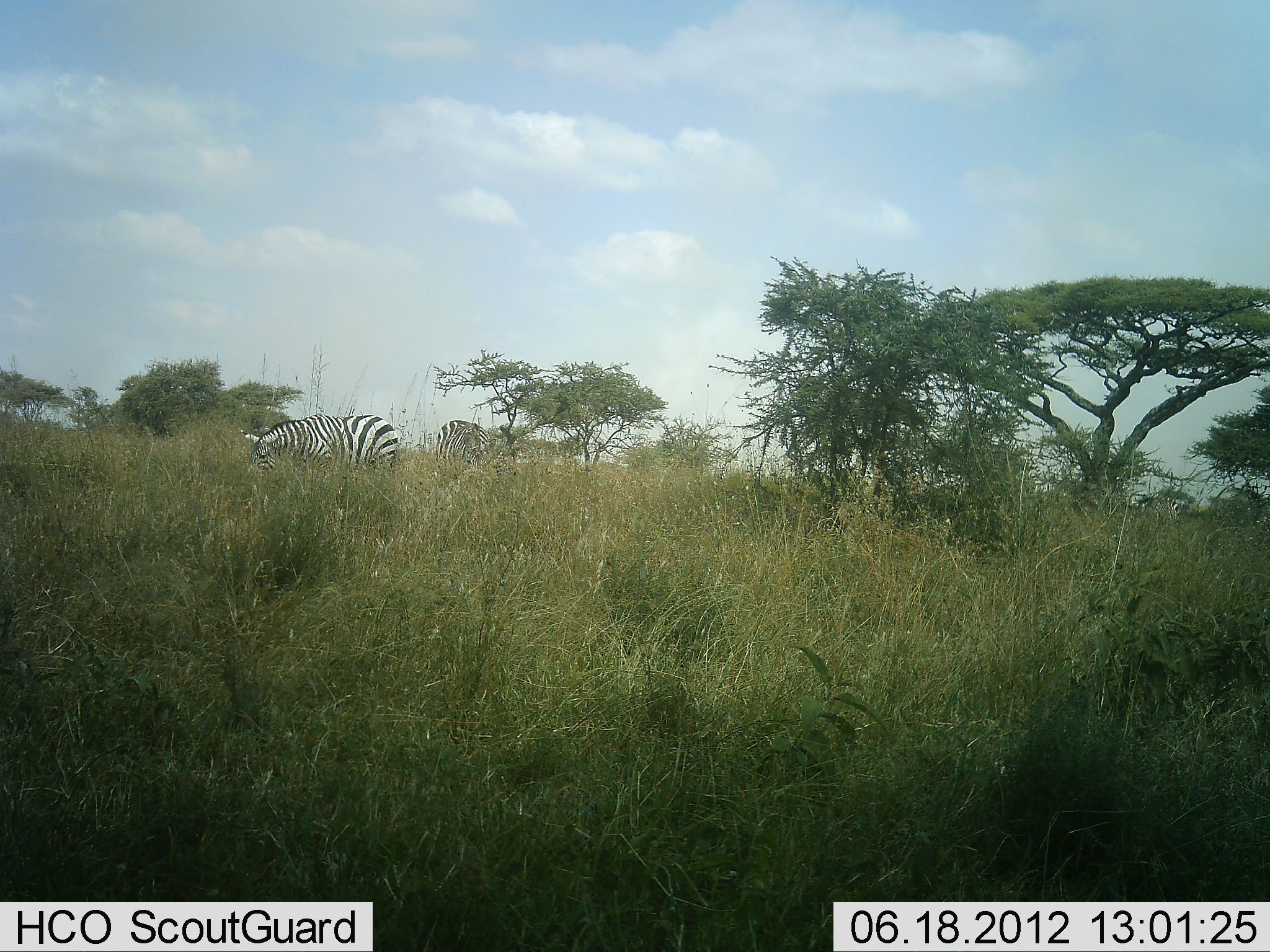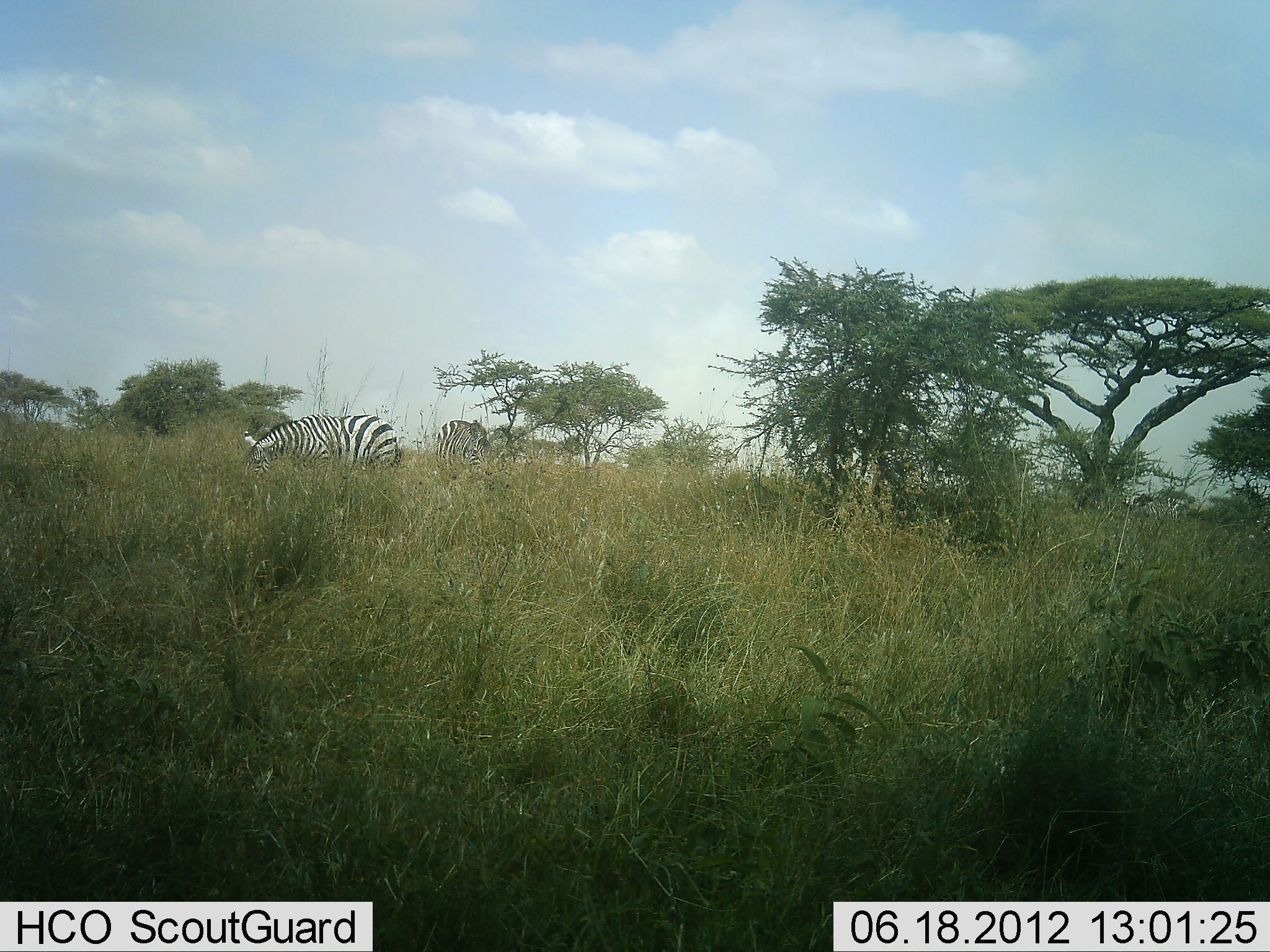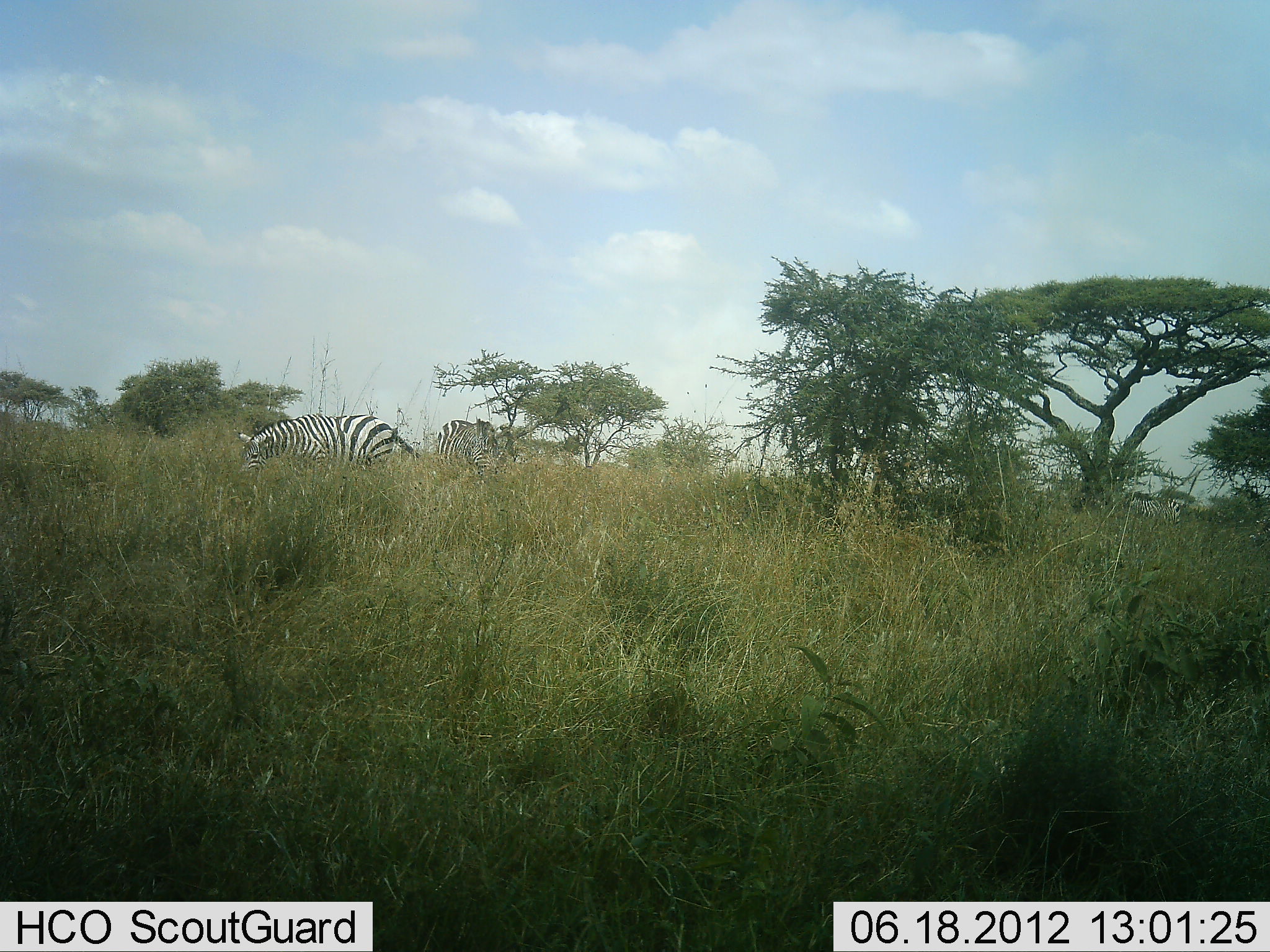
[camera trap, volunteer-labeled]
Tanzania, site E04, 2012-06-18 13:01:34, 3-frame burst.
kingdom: Animalia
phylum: Chordata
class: Mammalia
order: Perissodactyla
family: Equidae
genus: Equus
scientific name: Equus quagga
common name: plains zebra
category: zebra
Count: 2.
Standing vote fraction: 40%.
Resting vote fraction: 0%.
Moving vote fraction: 0%.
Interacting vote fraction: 0%.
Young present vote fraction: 0%.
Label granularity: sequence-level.